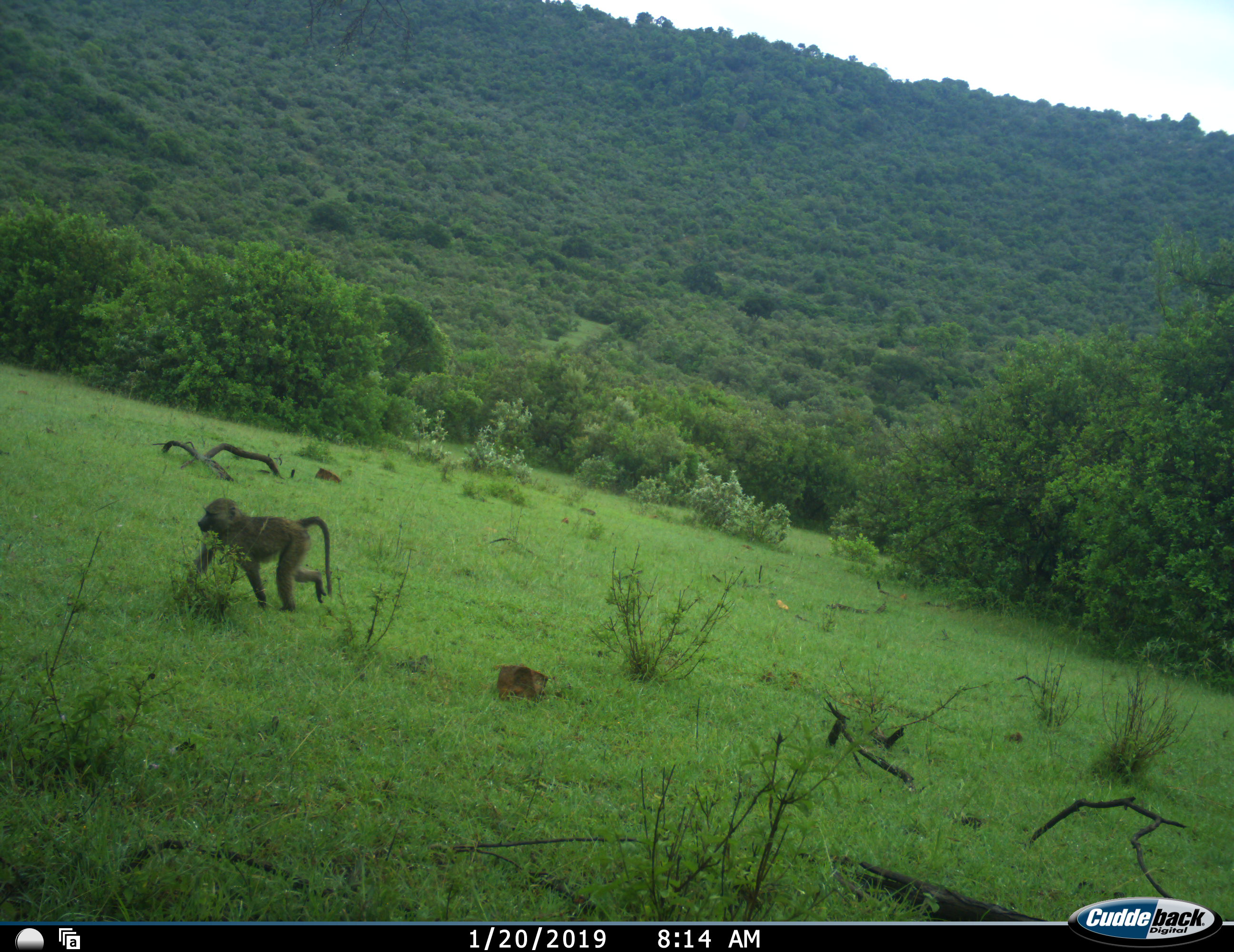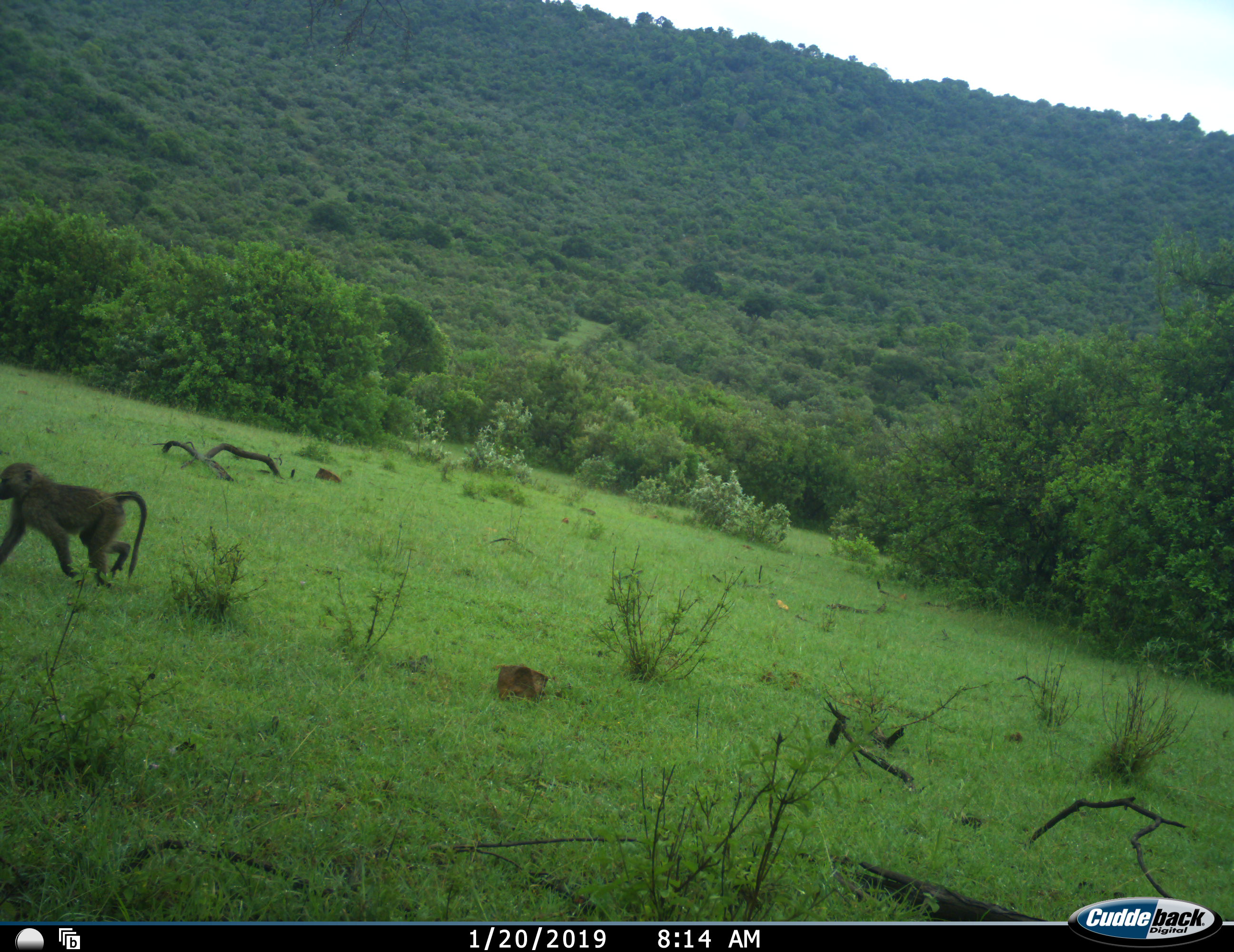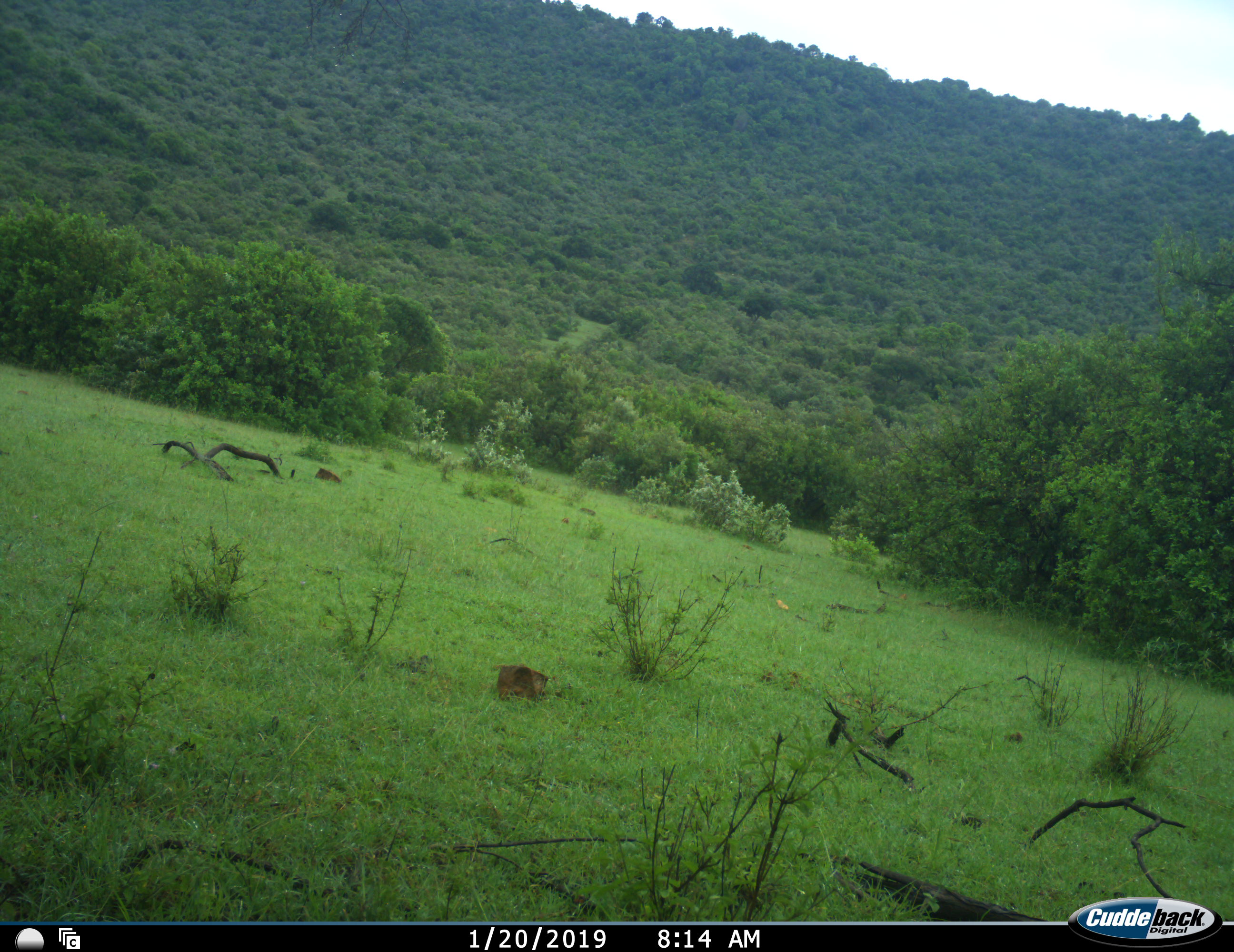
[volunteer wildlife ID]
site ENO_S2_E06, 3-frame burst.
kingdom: Animalia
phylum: Chordata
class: Mammalia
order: Primates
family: Cercopithecidae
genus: Papio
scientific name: Papio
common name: baboon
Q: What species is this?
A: Baboon (Papio).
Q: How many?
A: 1.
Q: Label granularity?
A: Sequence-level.